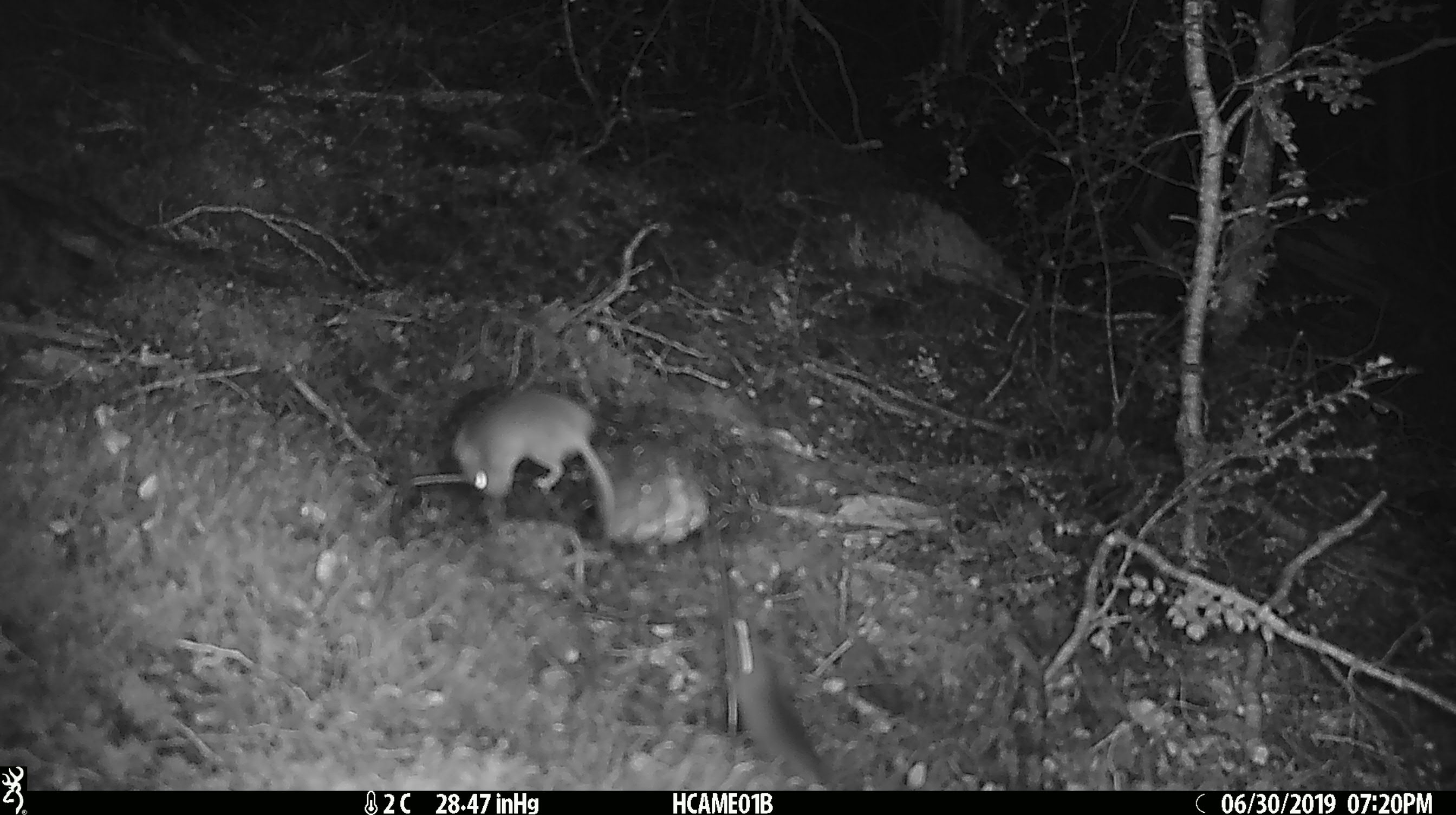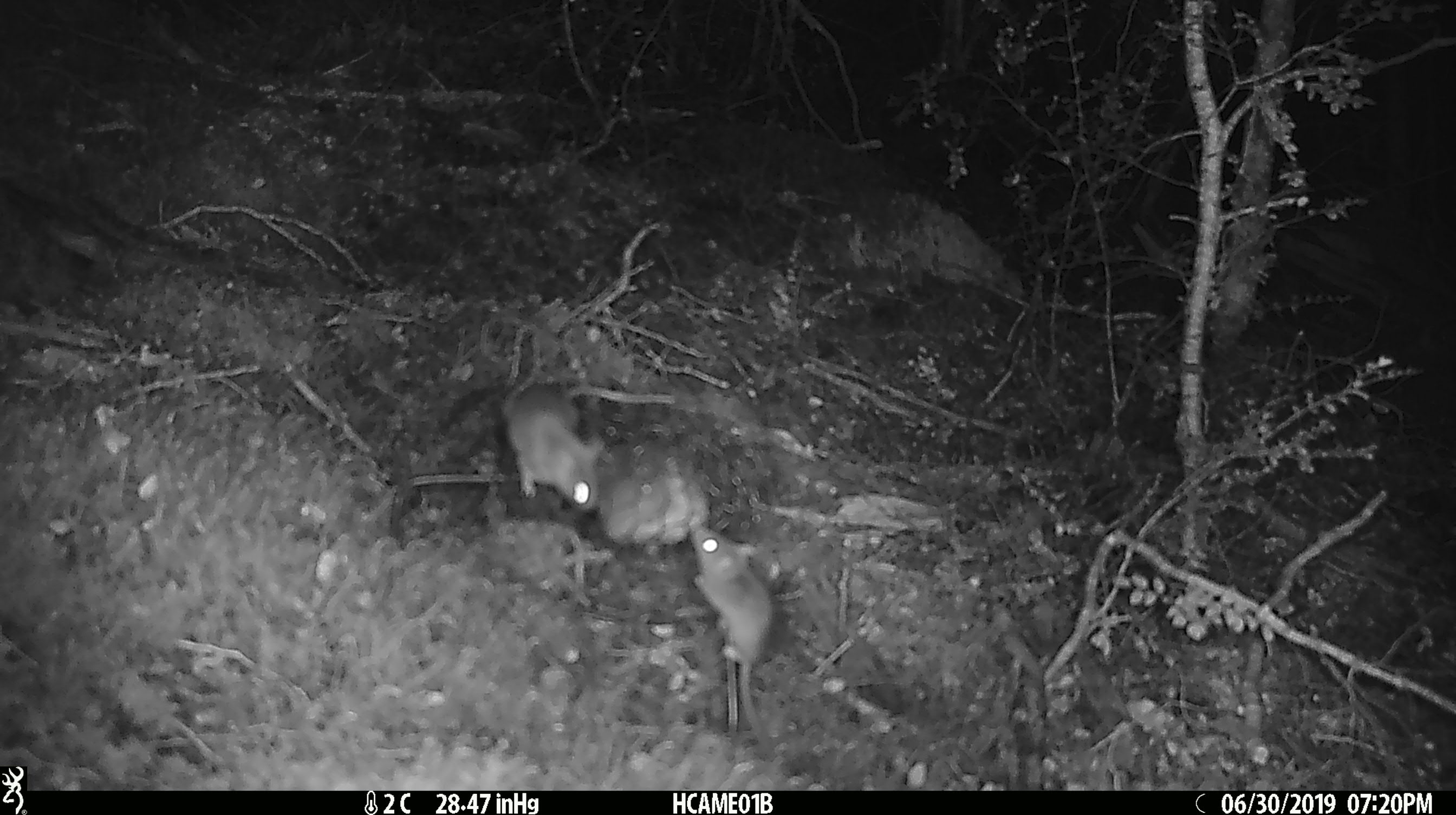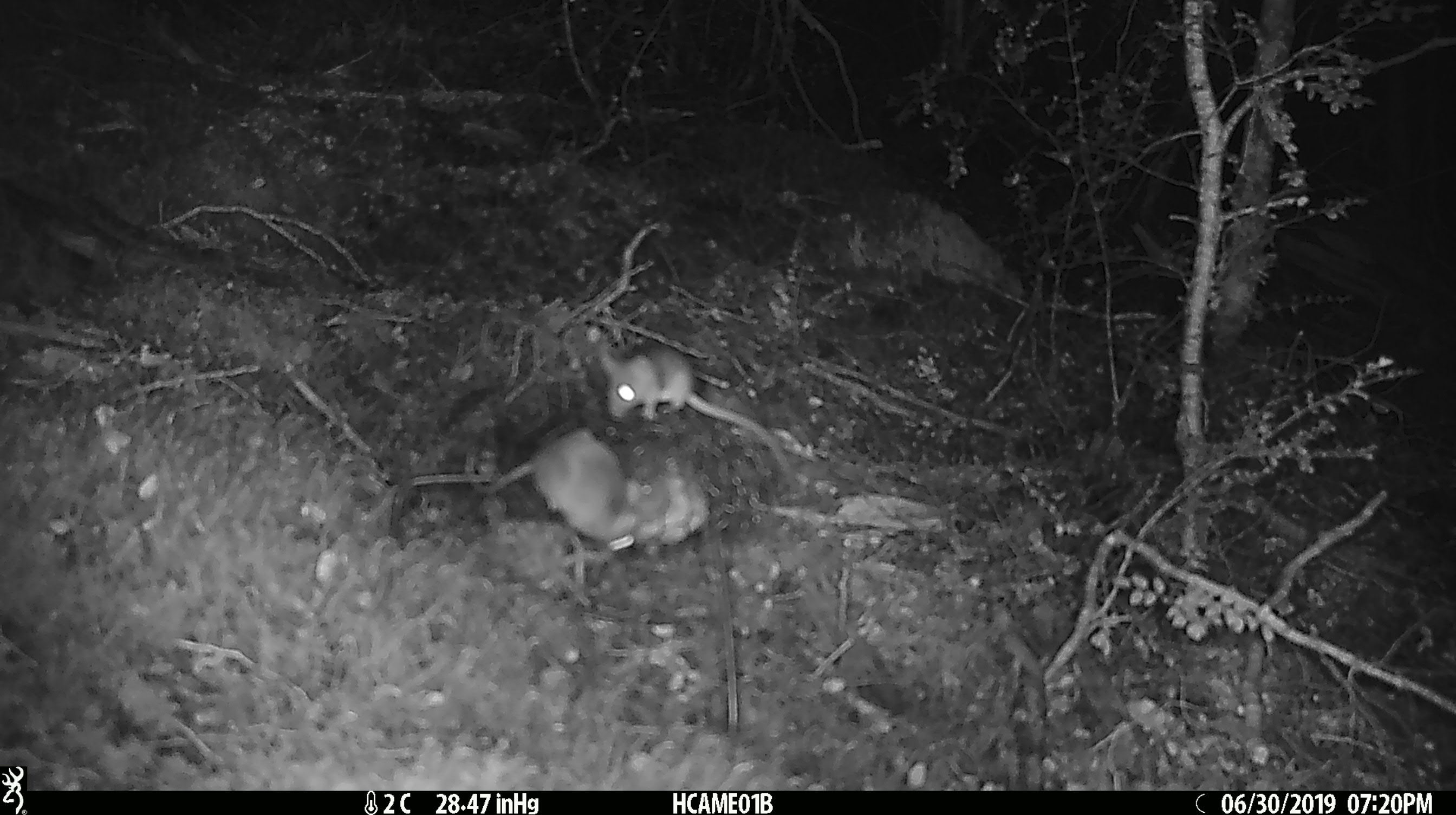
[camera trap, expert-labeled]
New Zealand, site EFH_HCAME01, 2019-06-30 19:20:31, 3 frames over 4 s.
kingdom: Animalia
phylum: Chordata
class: Mammalia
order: Rodentia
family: Muridae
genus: Mus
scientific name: Mus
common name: mouse